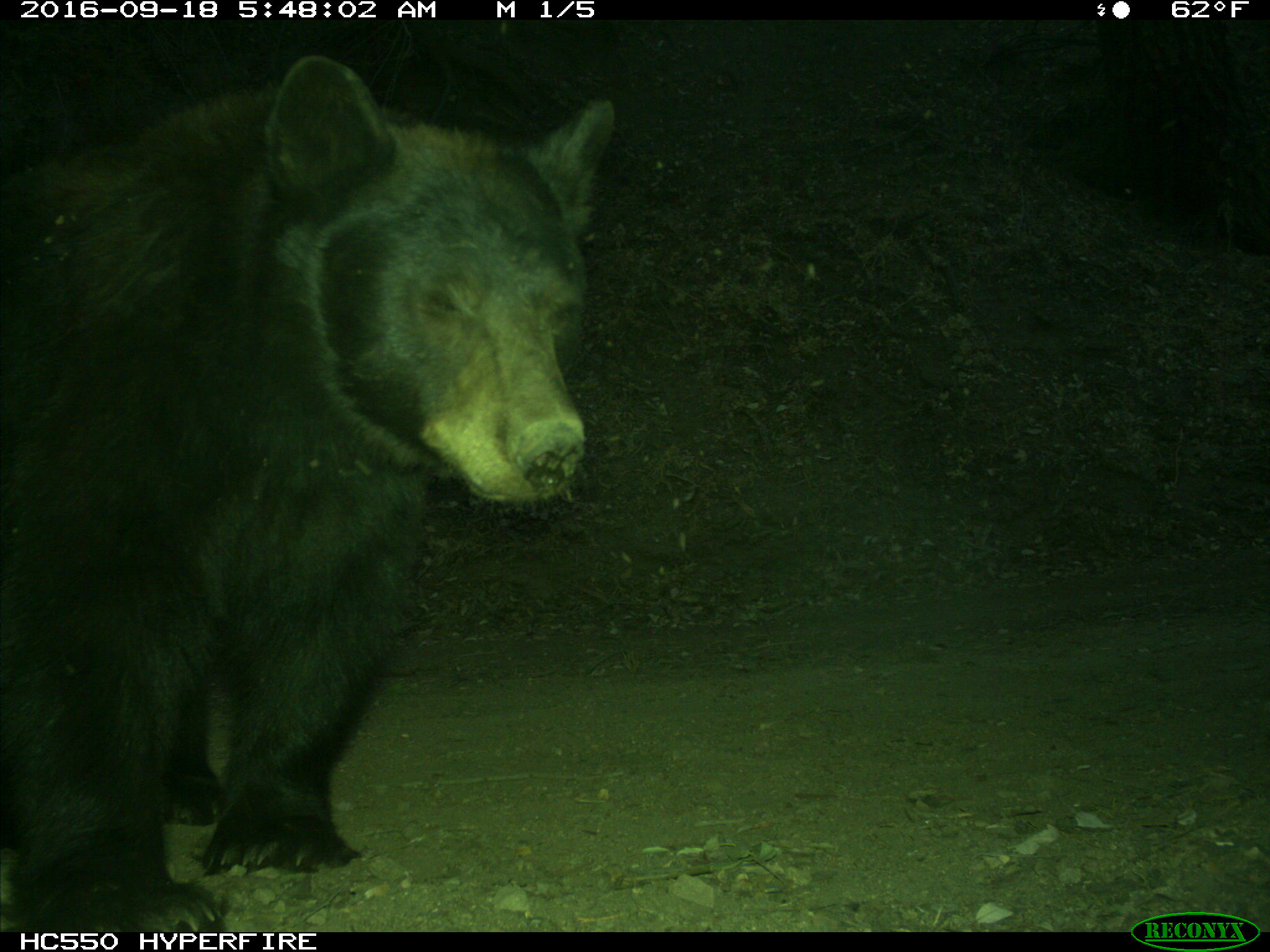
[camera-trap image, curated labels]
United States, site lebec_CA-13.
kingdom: Animalia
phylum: Chordata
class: Mammalia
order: Carnivora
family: Ursidae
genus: Ursus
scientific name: Ursus americanus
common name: american black bear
Ursus americanus (american black bear).